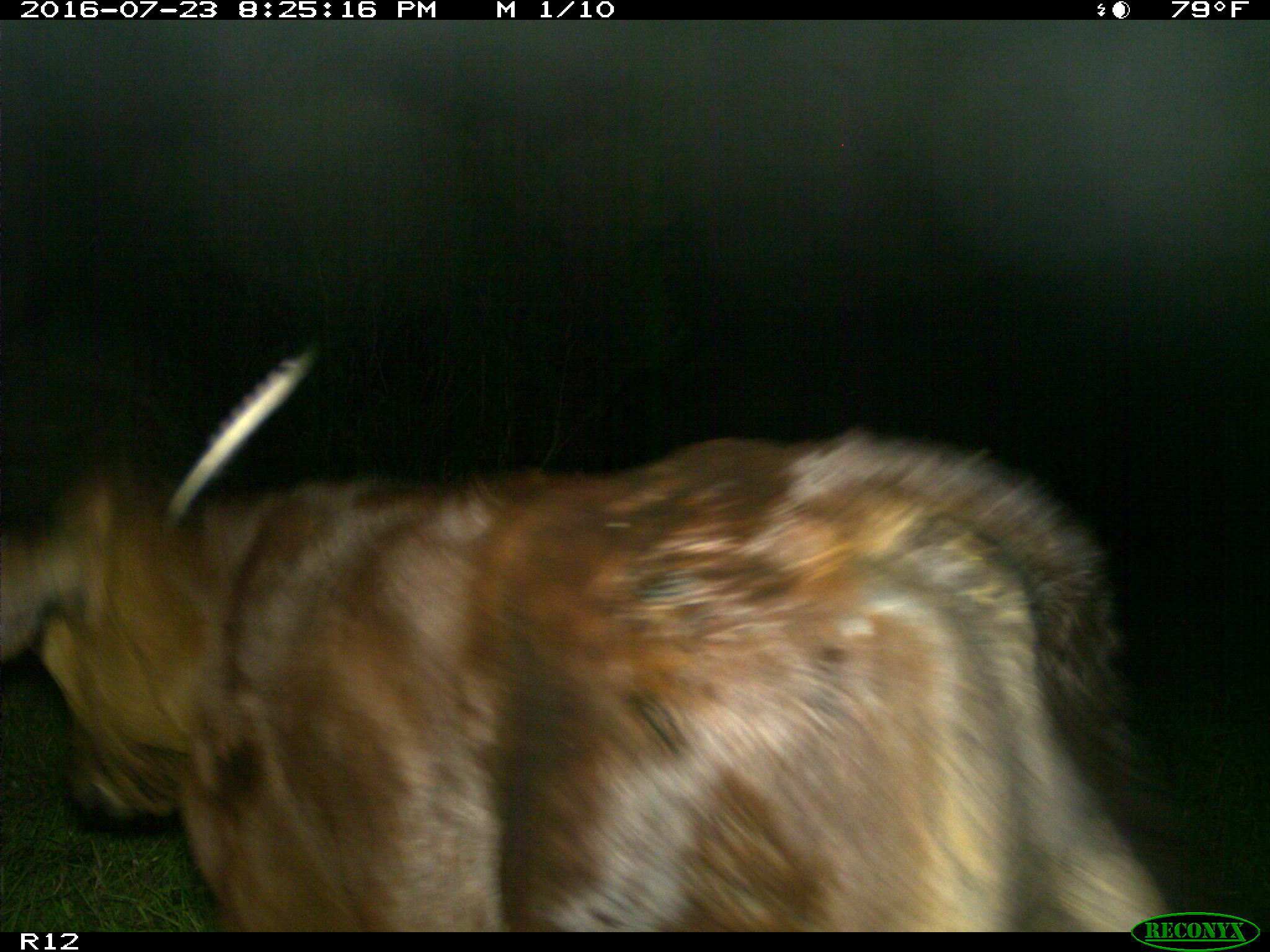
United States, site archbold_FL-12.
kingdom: Animalia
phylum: Chordata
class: Mammalia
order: Artiodactyla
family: Bovidae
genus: Bos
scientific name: Bos taurus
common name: domestic cow